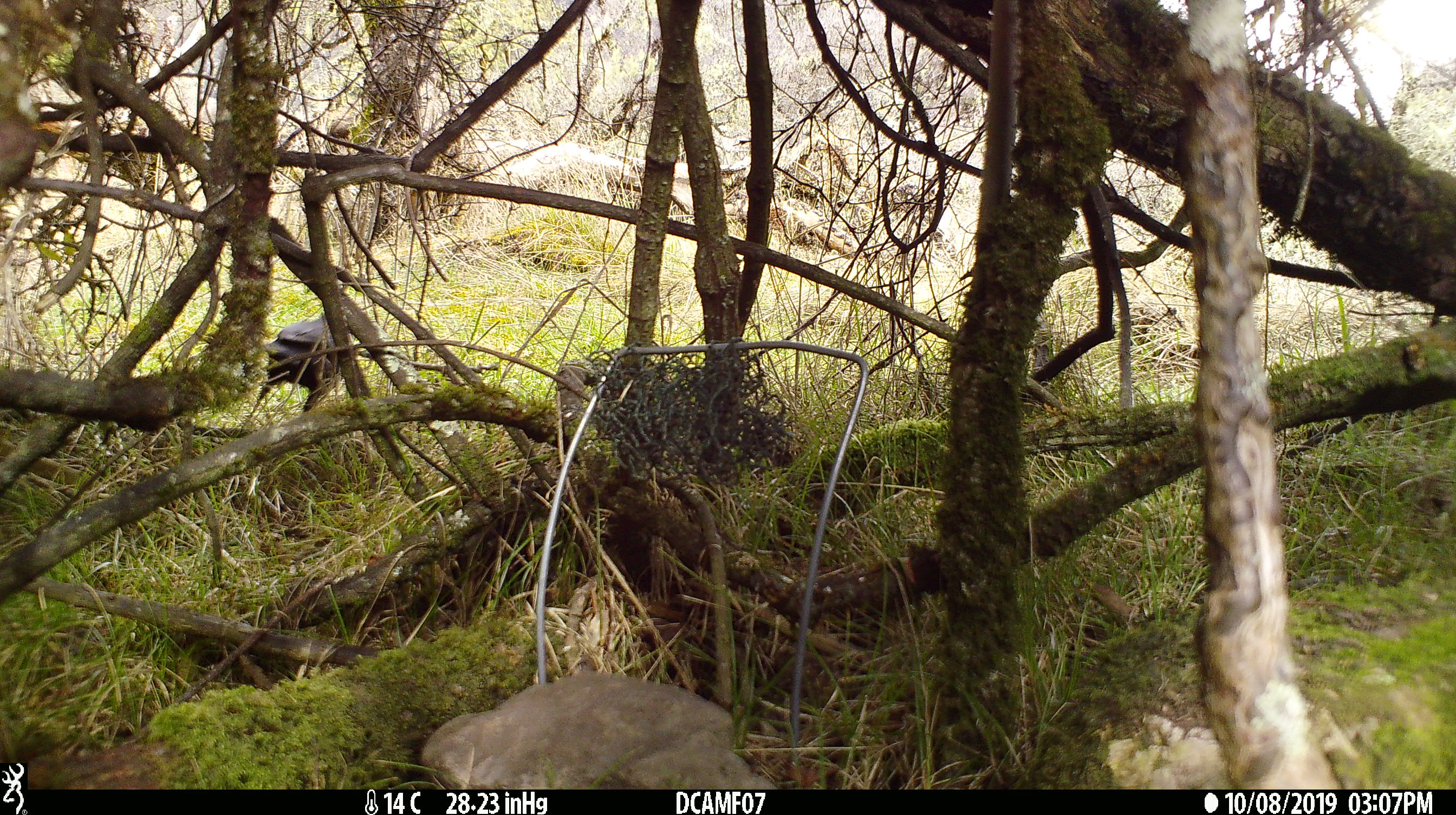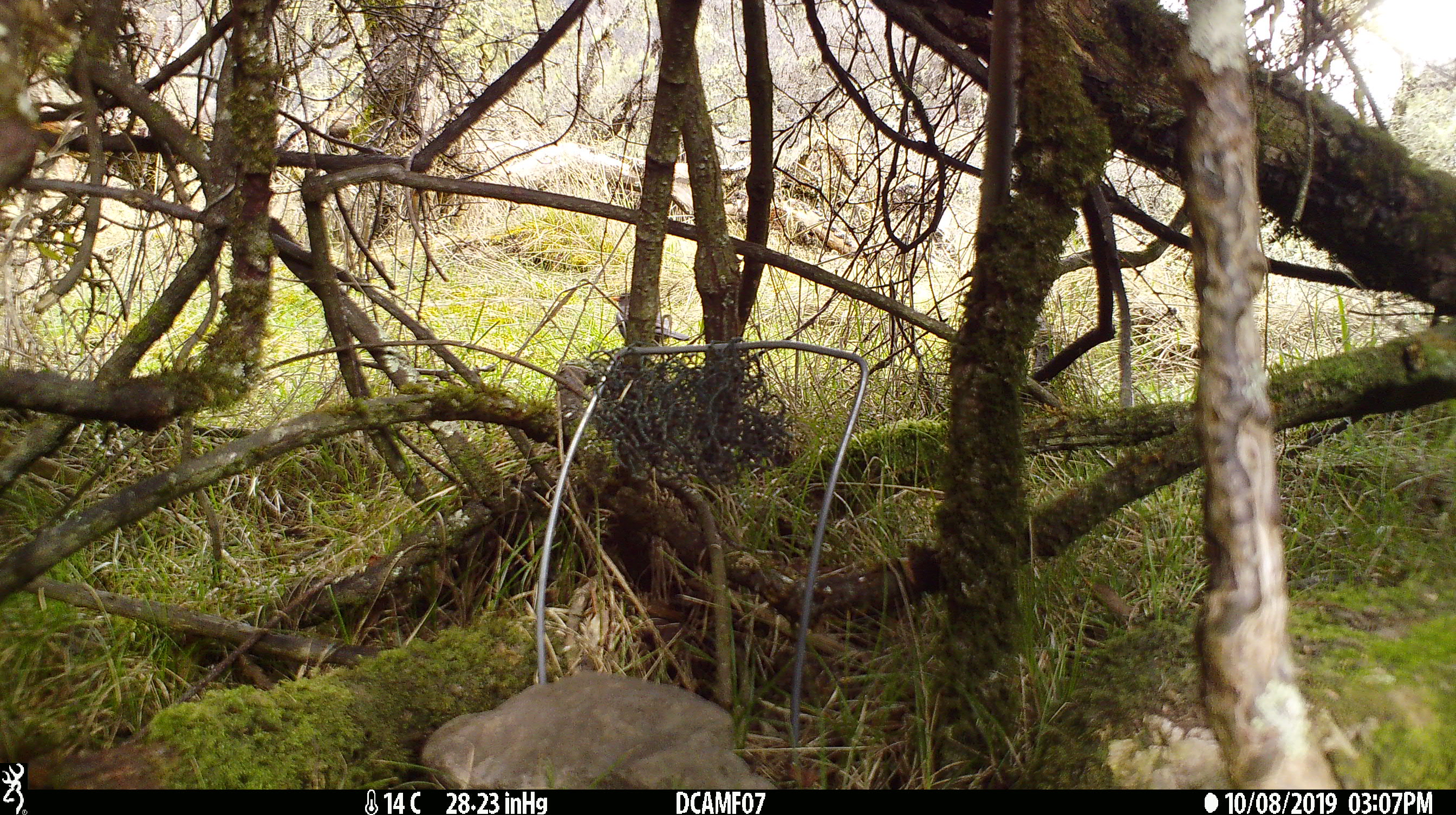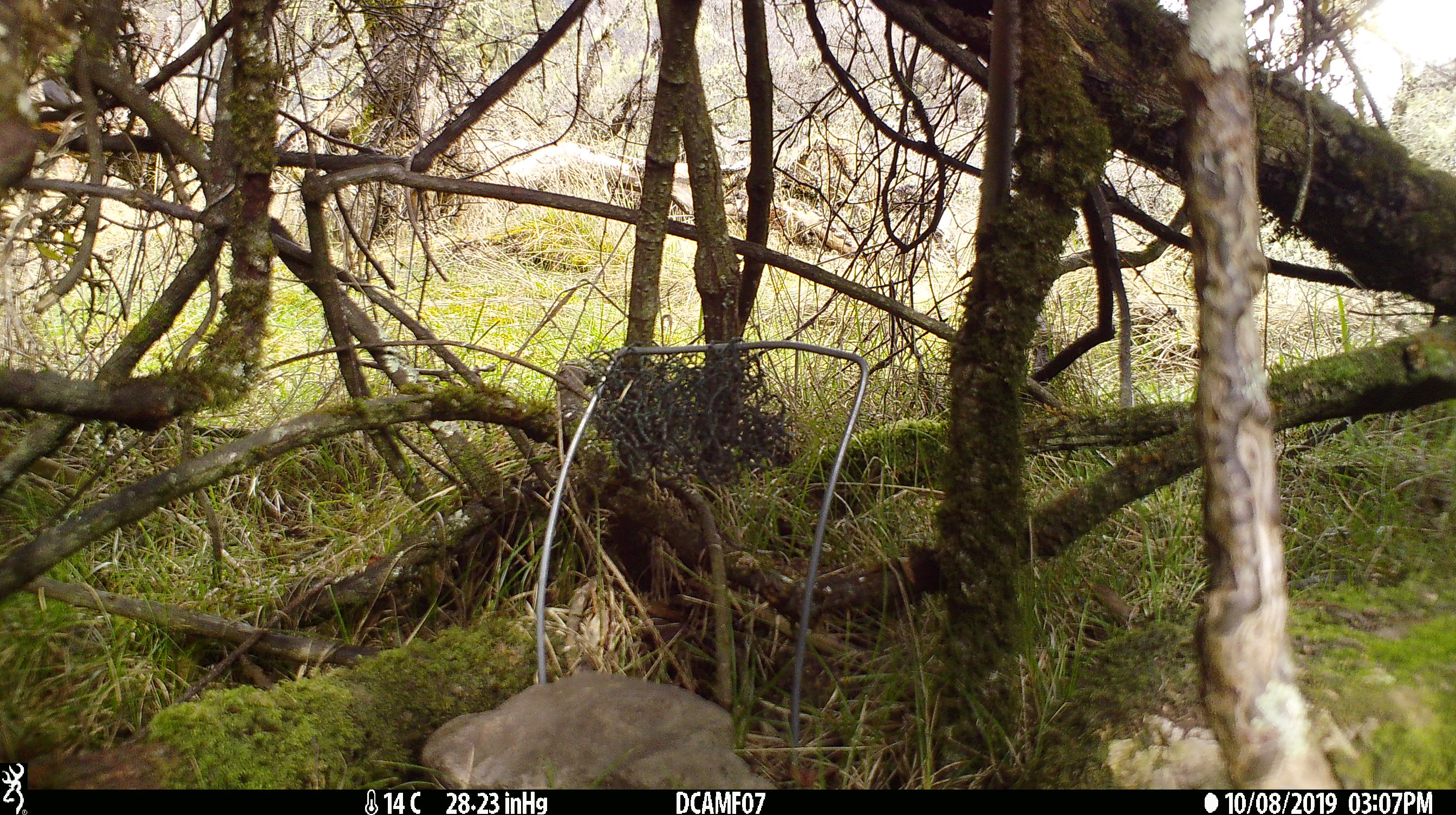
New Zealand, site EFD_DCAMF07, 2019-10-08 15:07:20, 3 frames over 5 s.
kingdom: Animalia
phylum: Chordata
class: Aves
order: Passeriformes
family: Turdidae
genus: Turdus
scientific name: Turdus merula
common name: eurasian blackbird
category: blackbird